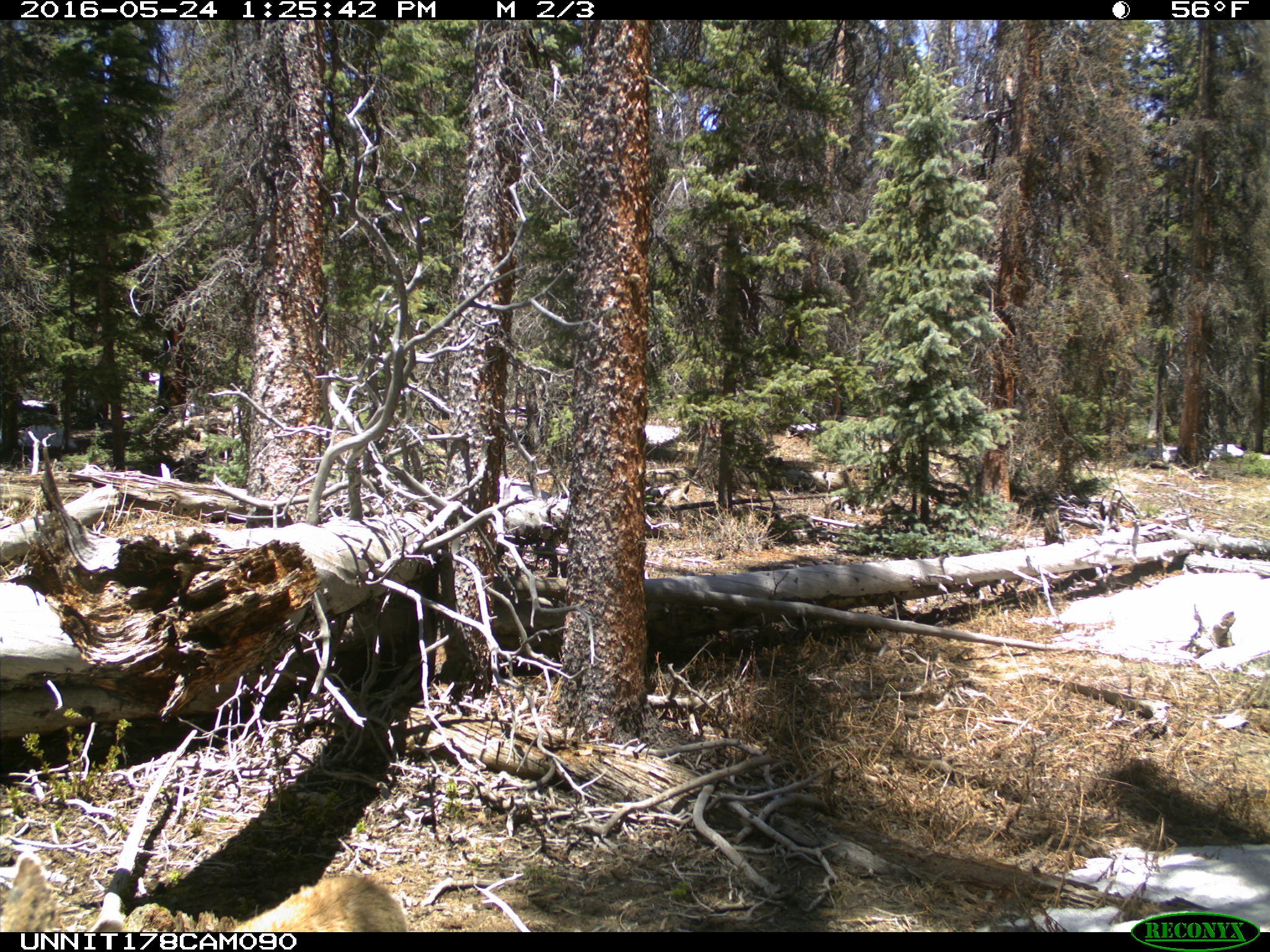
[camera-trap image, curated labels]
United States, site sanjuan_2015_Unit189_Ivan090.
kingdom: Animalia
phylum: Chordata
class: Mammalia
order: Artiodactyla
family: Cervidae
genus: Odocoileus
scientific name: Odocoileus hemionus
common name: mule deer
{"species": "Odocoileus hemionus (mule deer)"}